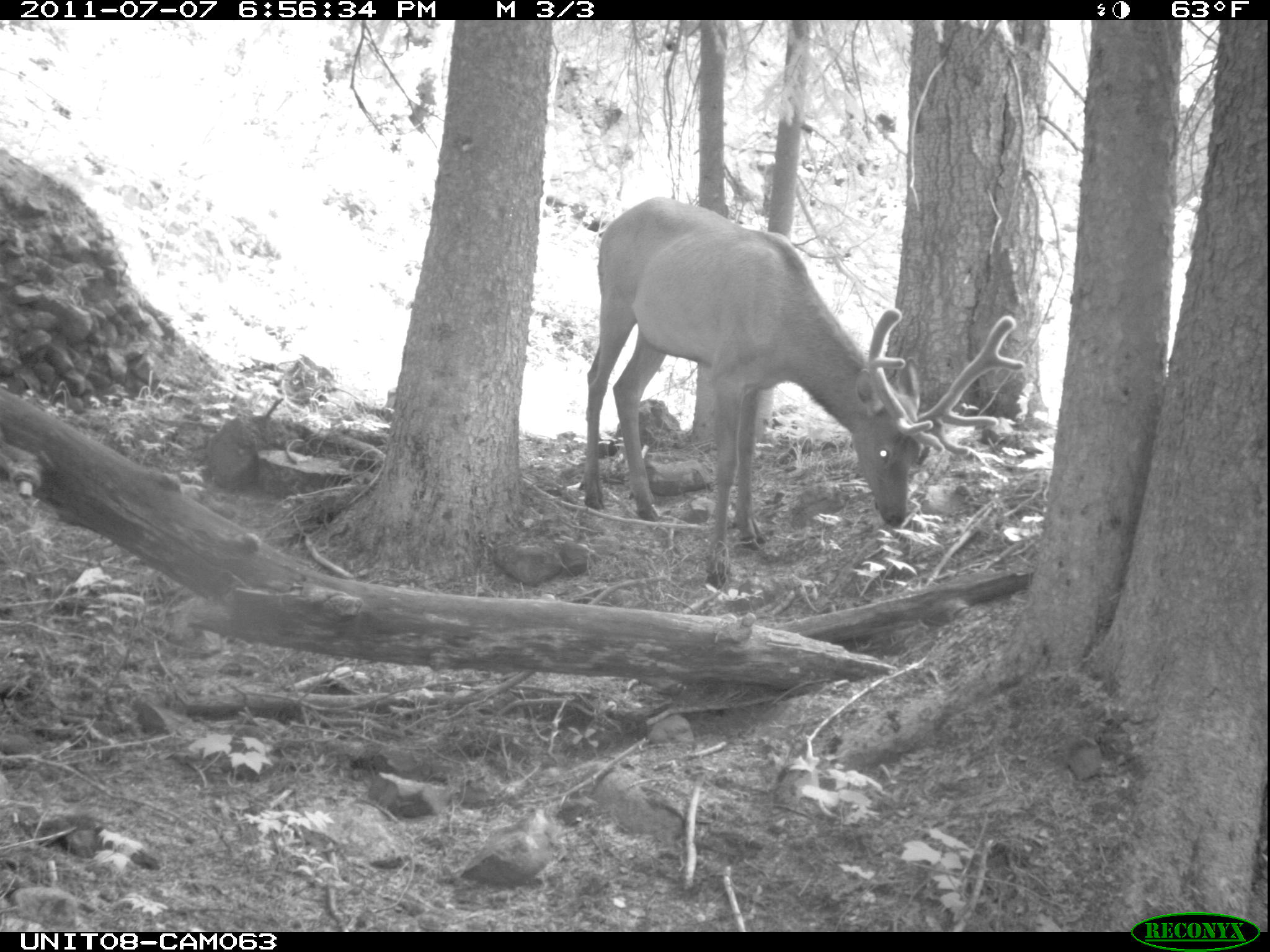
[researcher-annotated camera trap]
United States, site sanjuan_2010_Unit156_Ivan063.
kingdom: Animalia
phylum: Chordata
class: Mammalia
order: Artiodactyla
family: Cervidae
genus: Cervus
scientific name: Cervus elaphus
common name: red deer